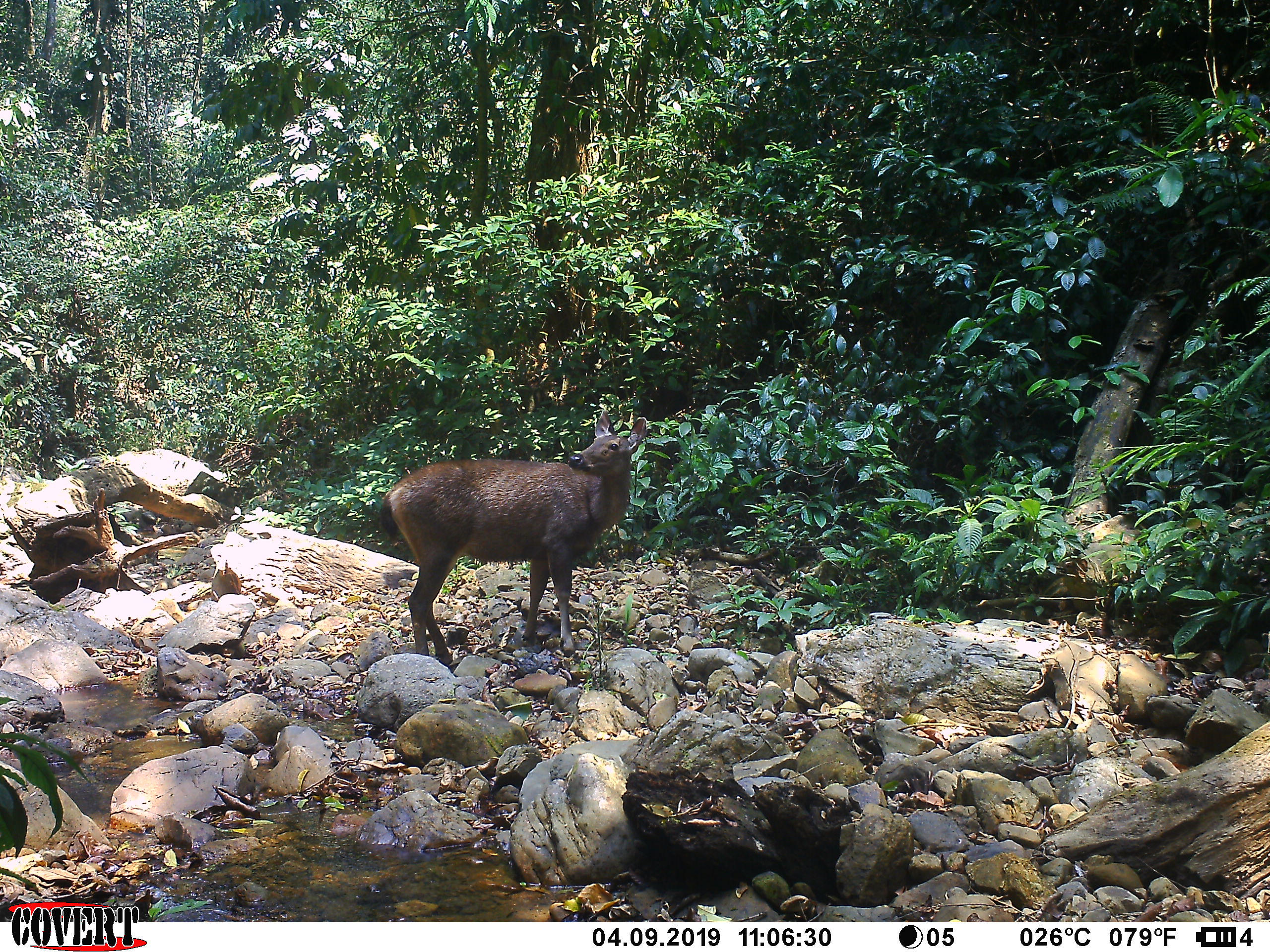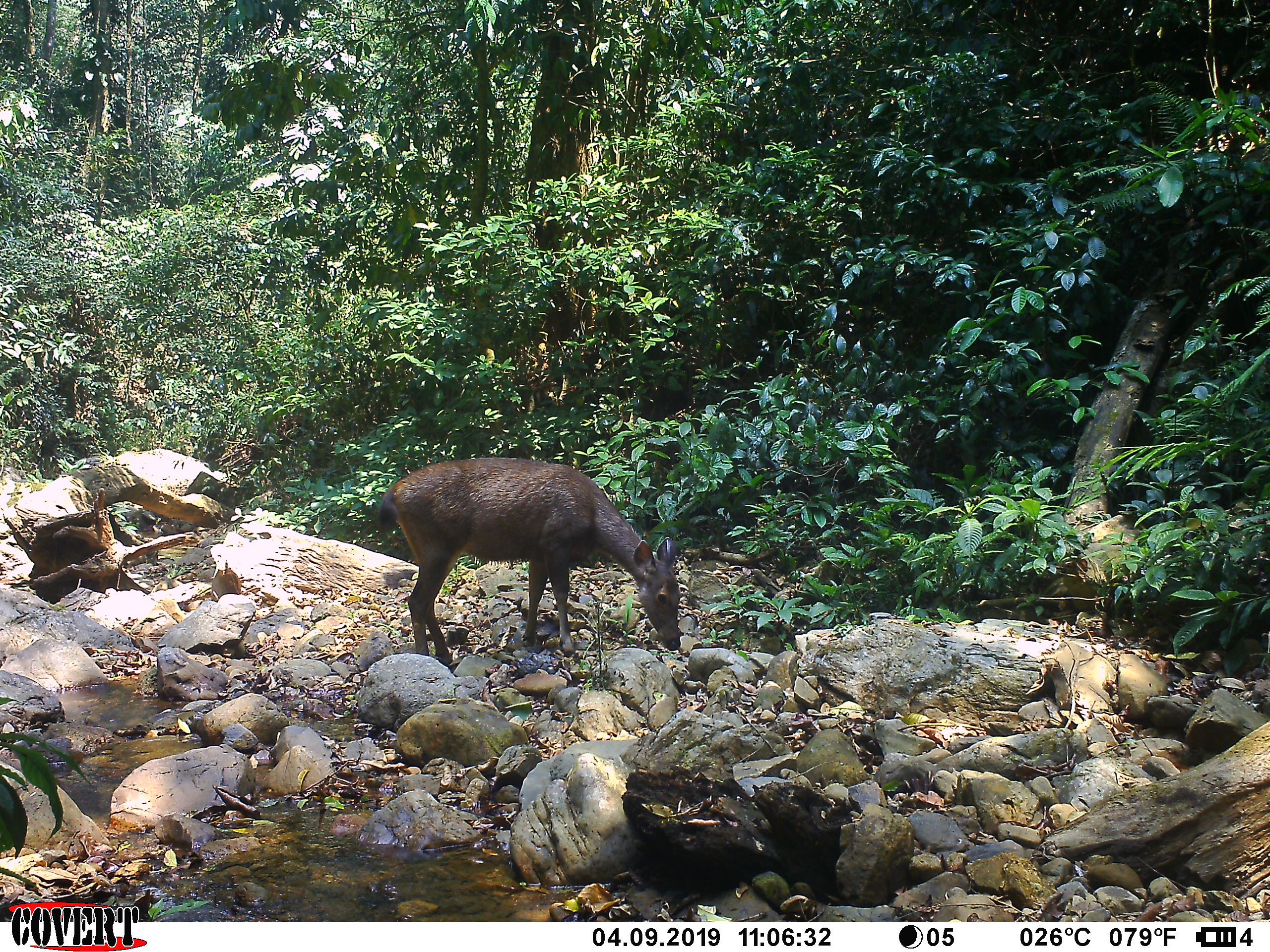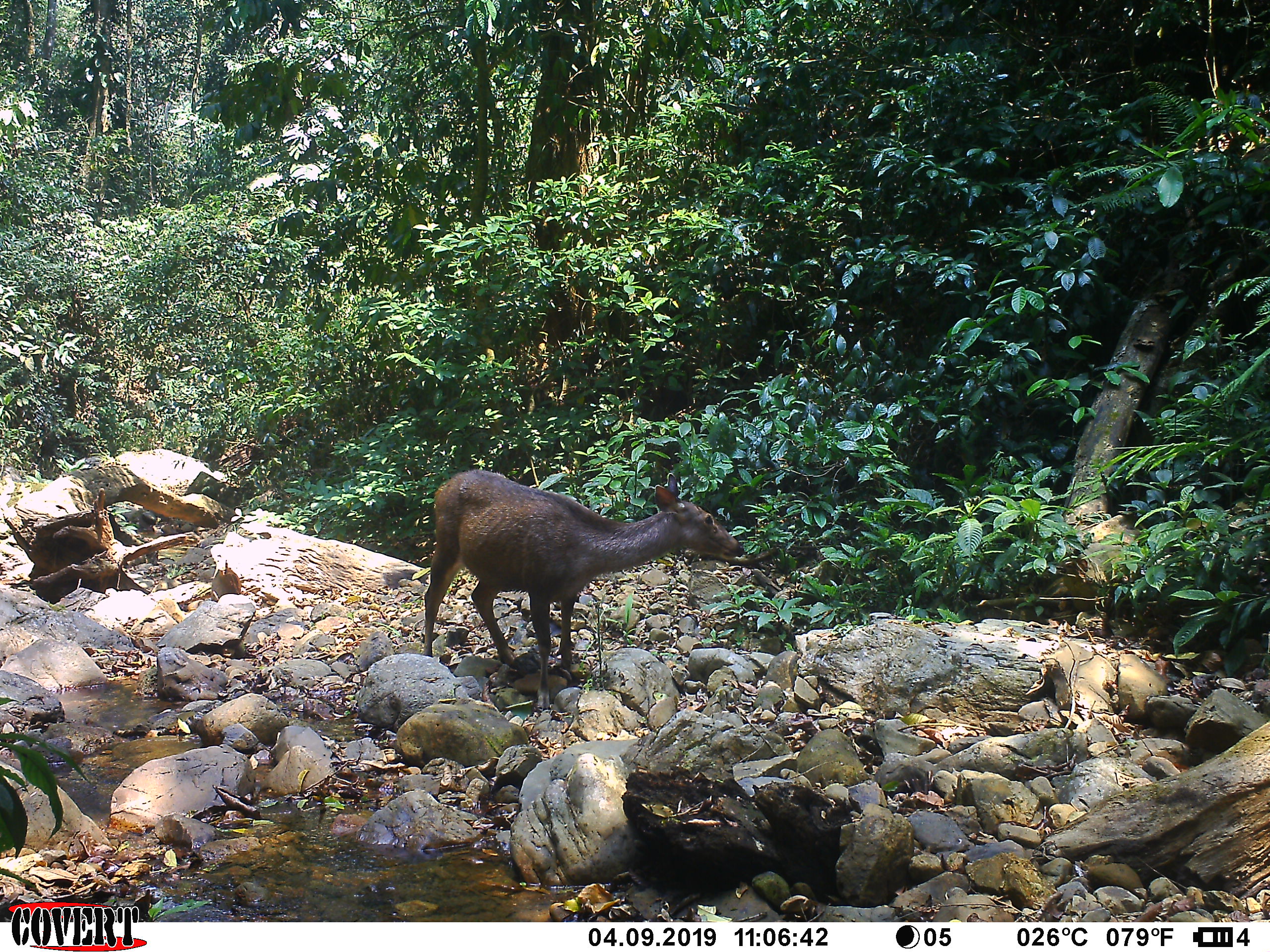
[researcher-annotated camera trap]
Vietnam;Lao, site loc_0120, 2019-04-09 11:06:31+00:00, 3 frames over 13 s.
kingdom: Animalia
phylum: Chordata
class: Mammalia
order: Artiodactyla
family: Cervidae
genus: Rusa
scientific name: Rusa unicolor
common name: sambar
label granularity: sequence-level